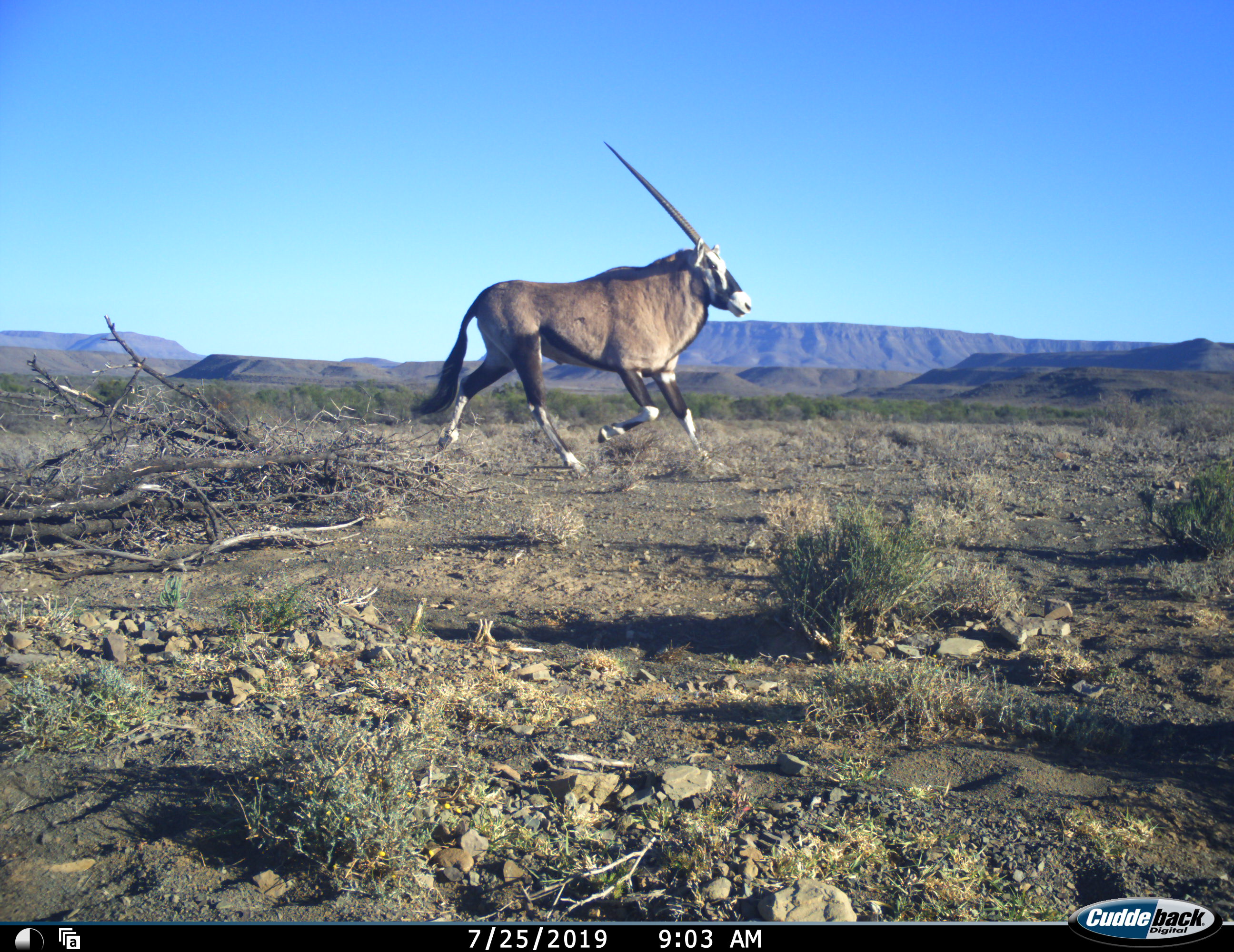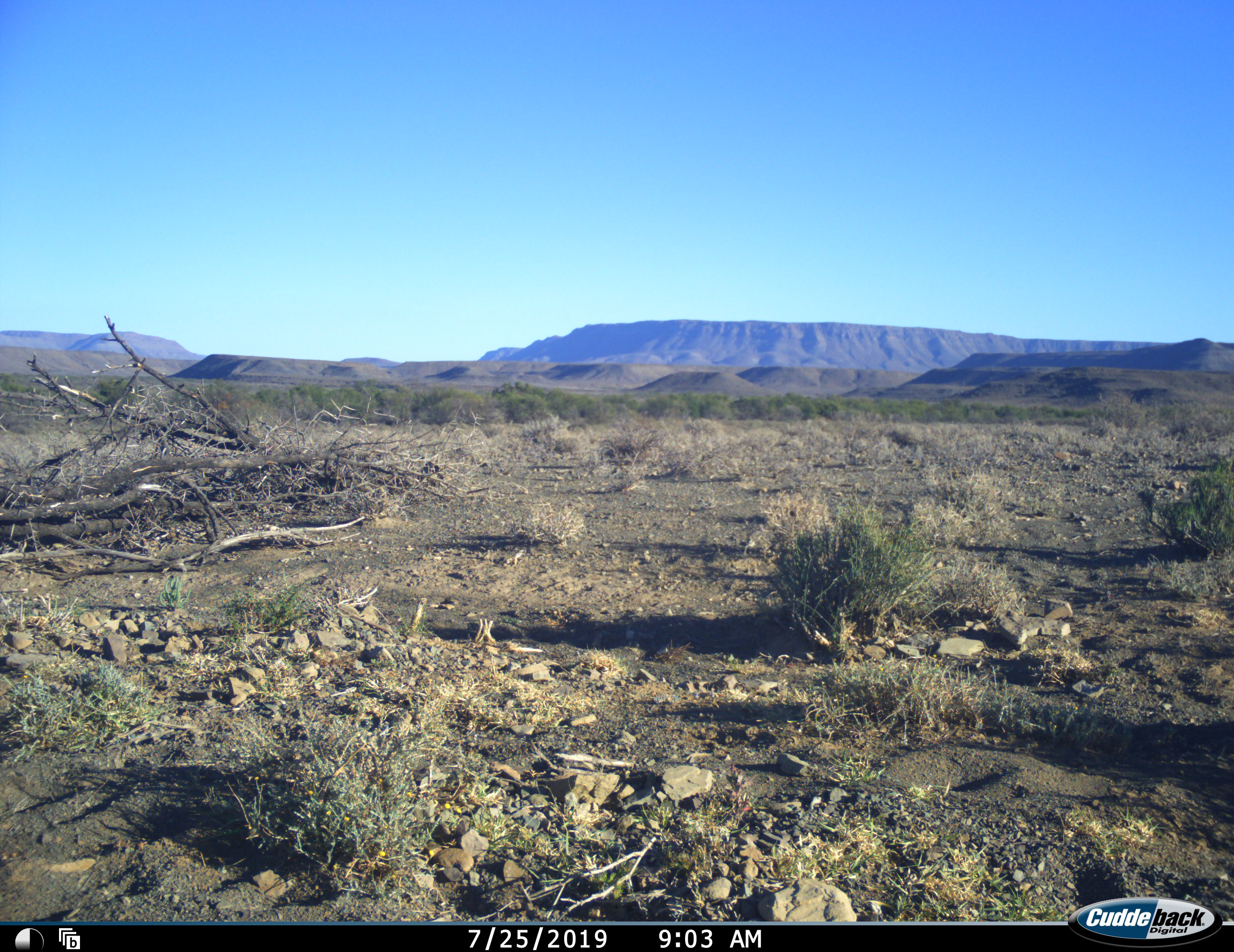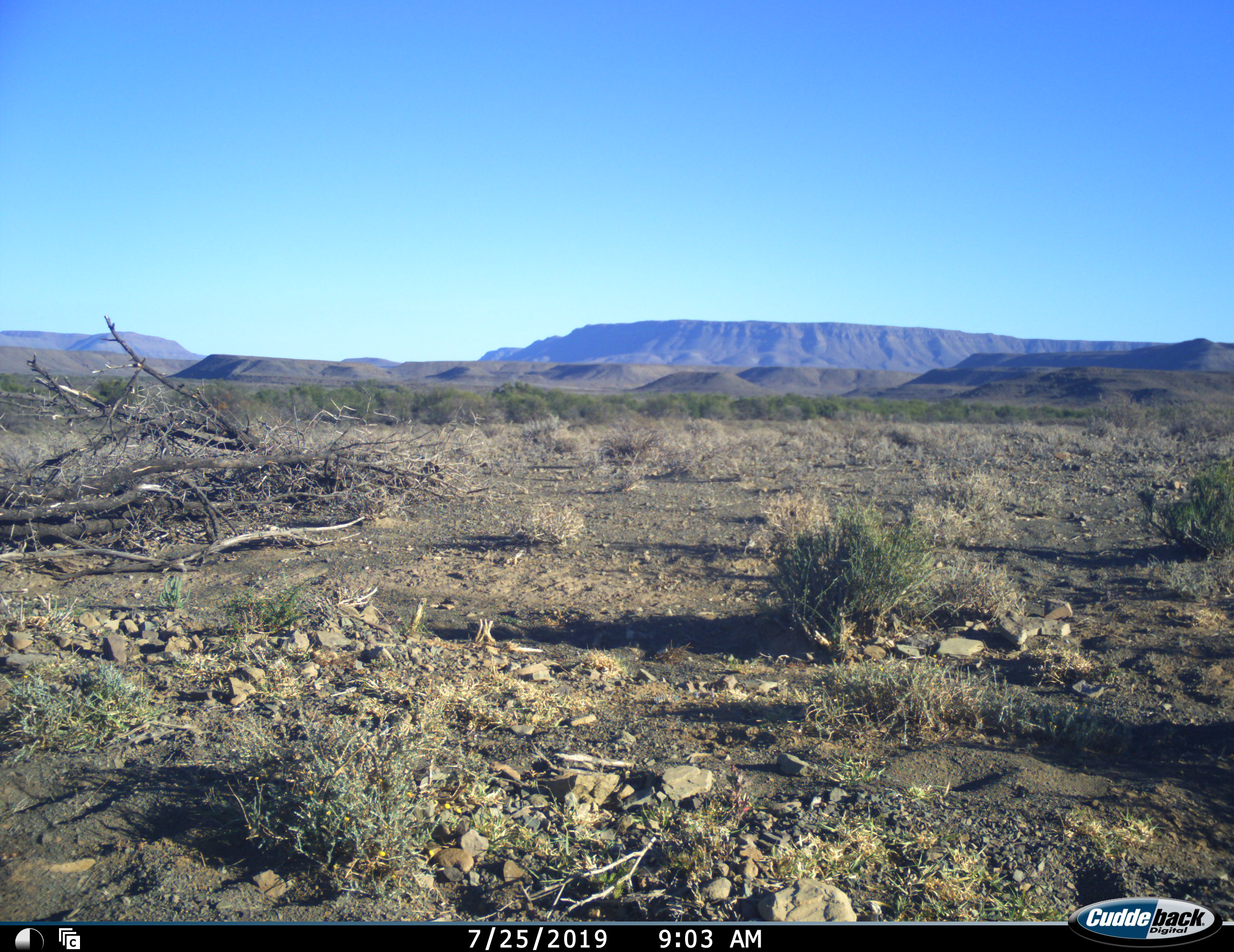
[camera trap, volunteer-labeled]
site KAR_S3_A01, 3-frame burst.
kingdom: Animalia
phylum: Chordata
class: Mammalia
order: Artiodactyla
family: Bovidae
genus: Oryx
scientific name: Oryx gazella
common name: gemsbok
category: oryx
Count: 1.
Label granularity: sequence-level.